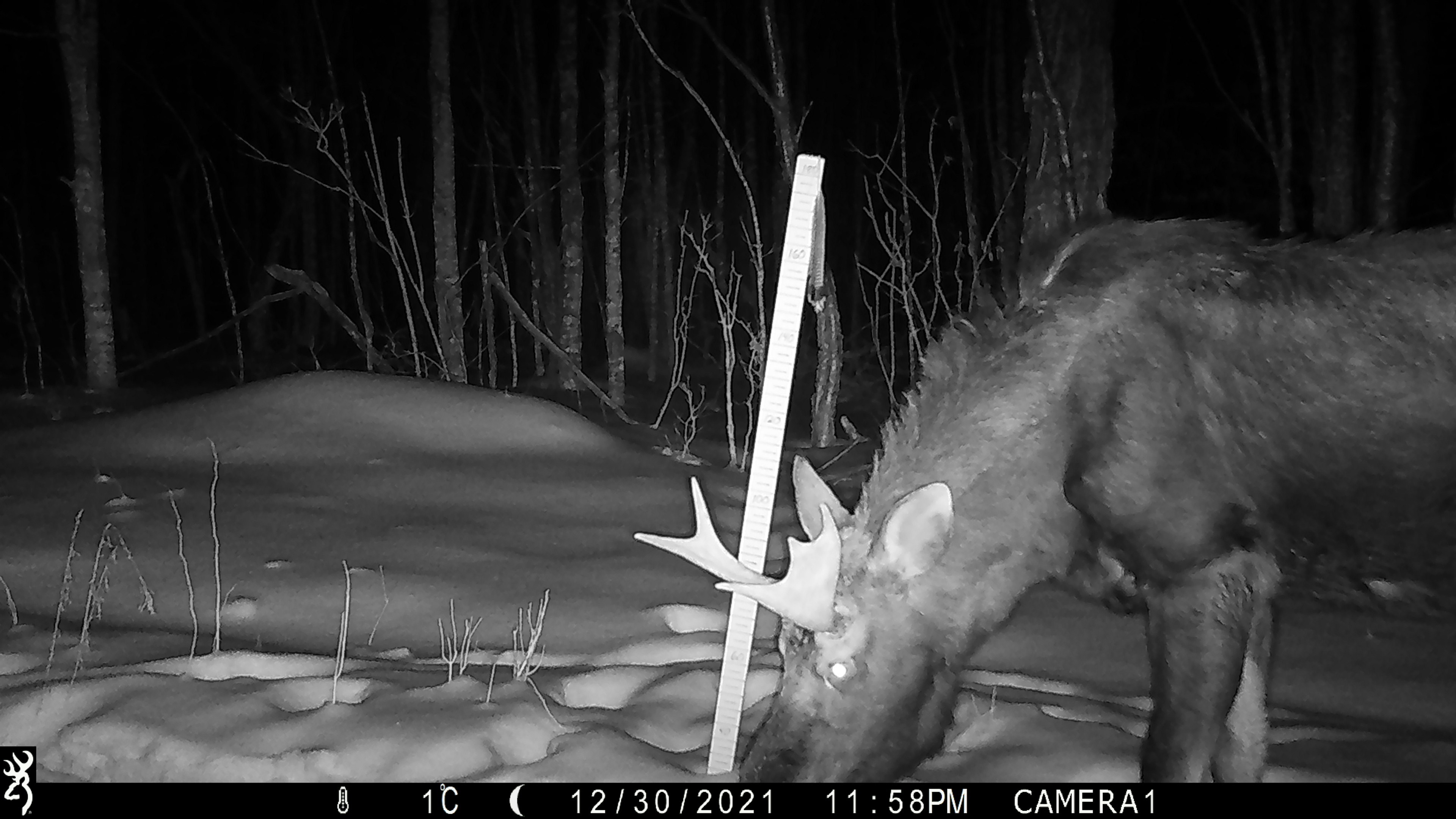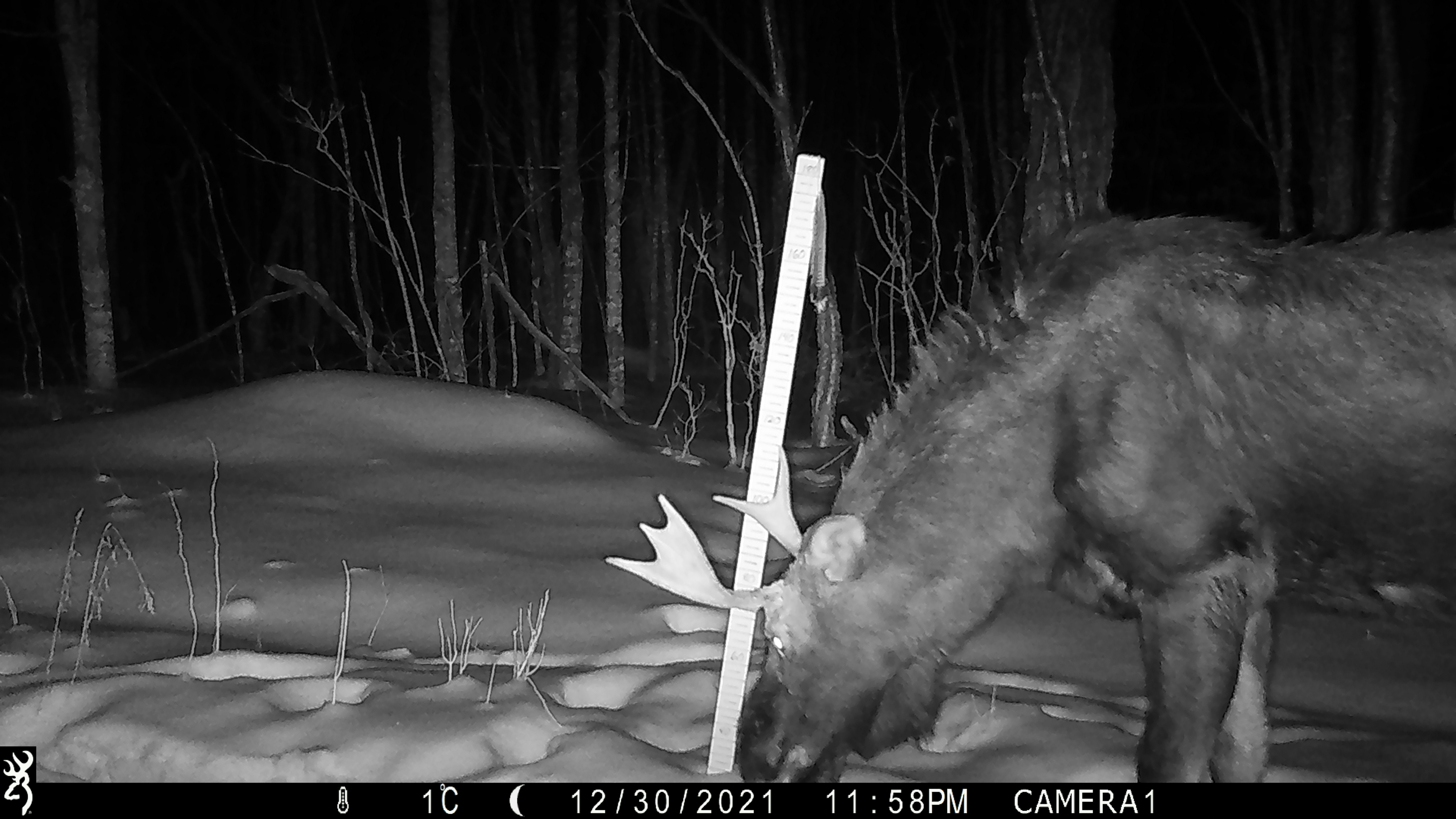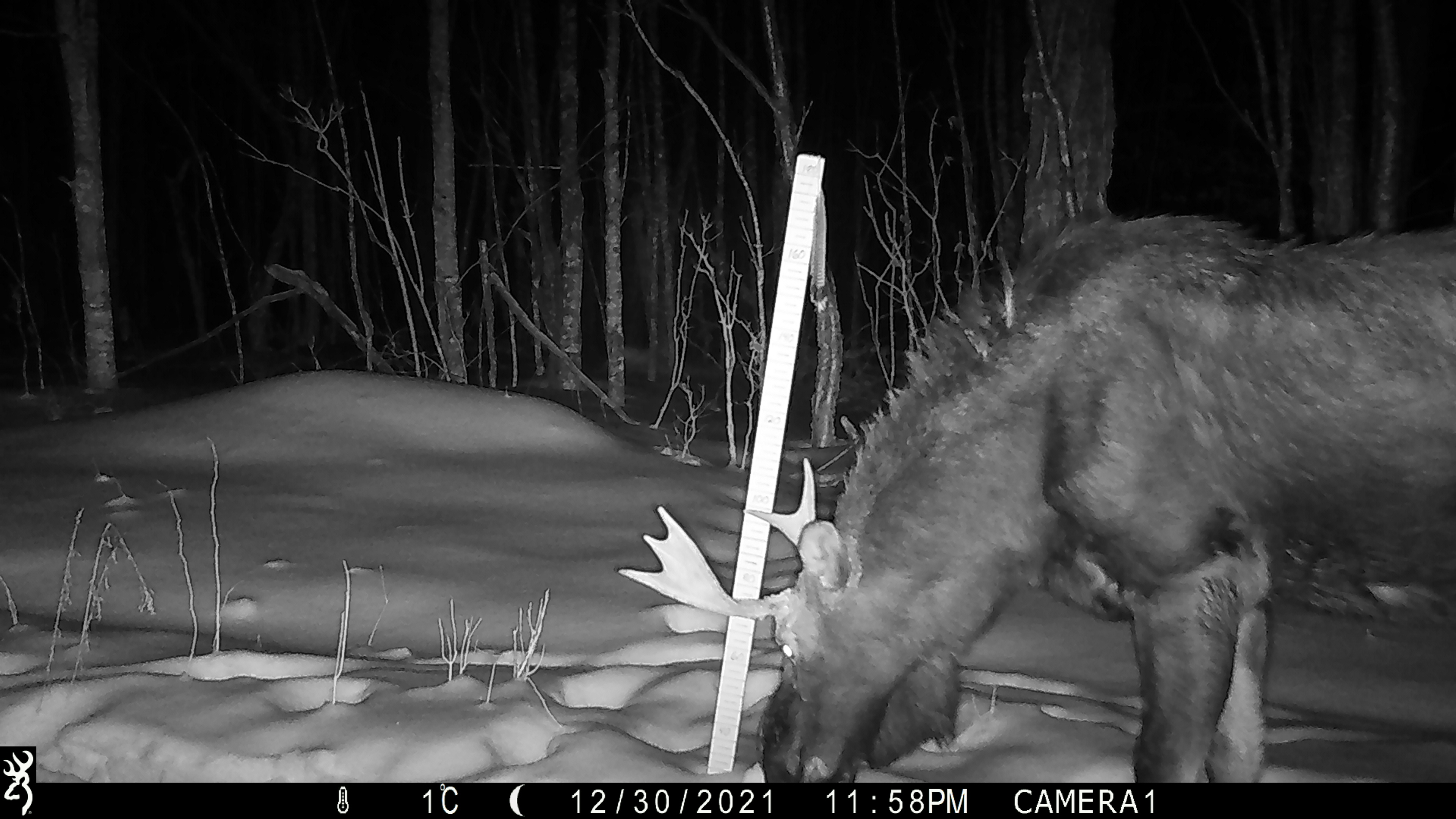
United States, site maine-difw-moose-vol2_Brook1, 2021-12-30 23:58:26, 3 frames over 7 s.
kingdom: Animalia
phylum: Chordata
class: Mammalia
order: Artiodactyla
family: Cervidae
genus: Alces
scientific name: Alces alces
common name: moose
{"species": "moose (Alces alces)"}